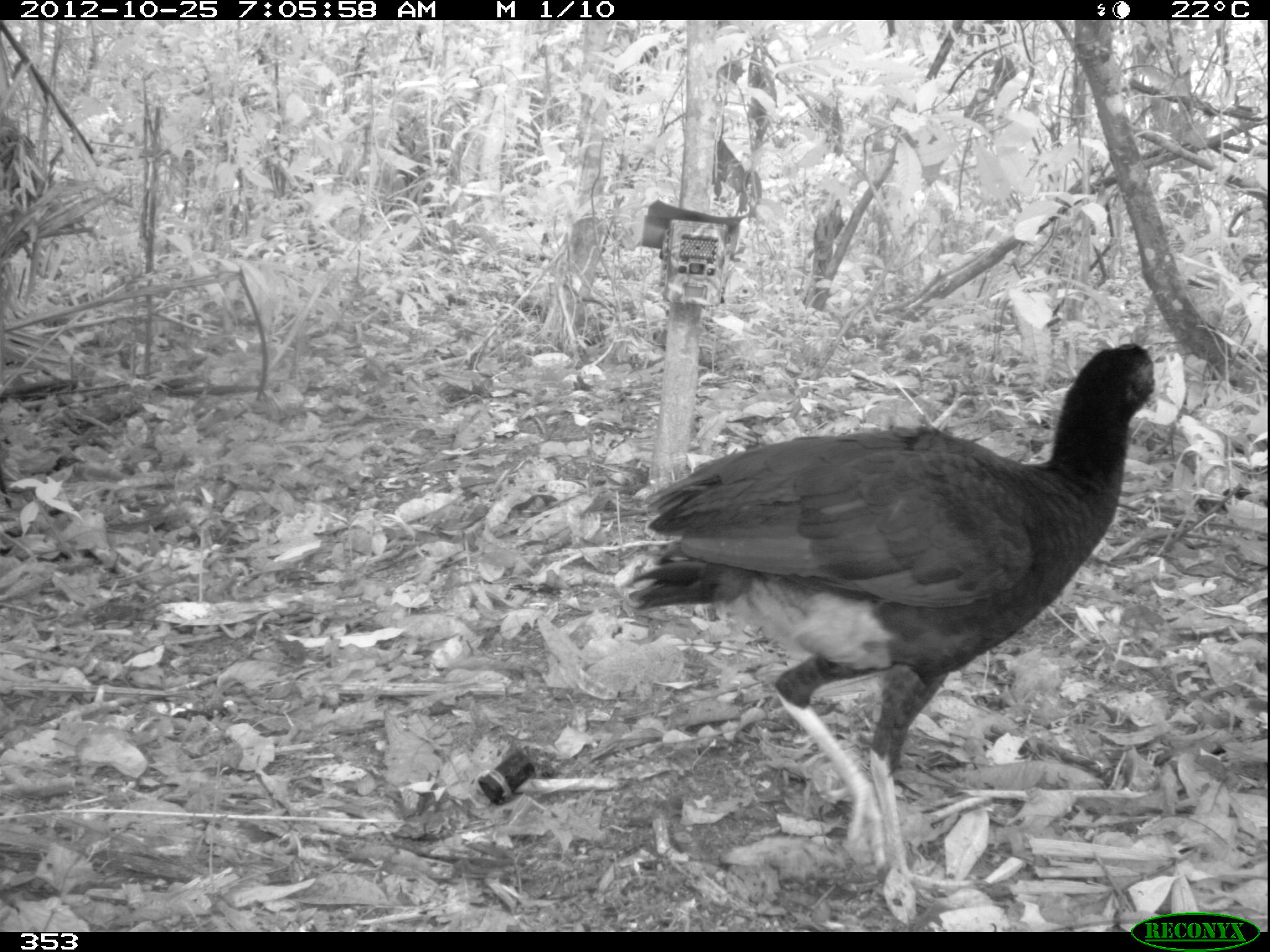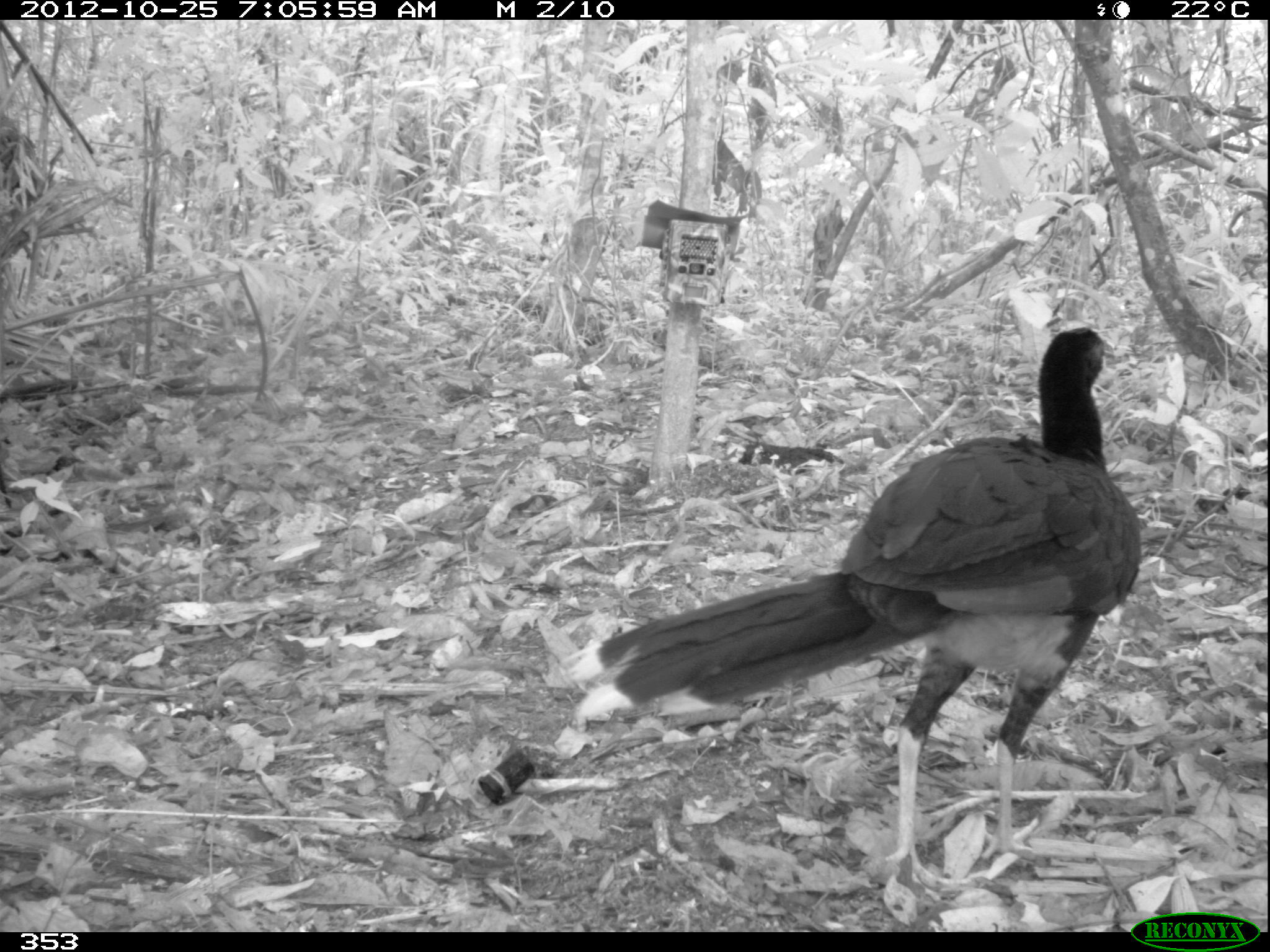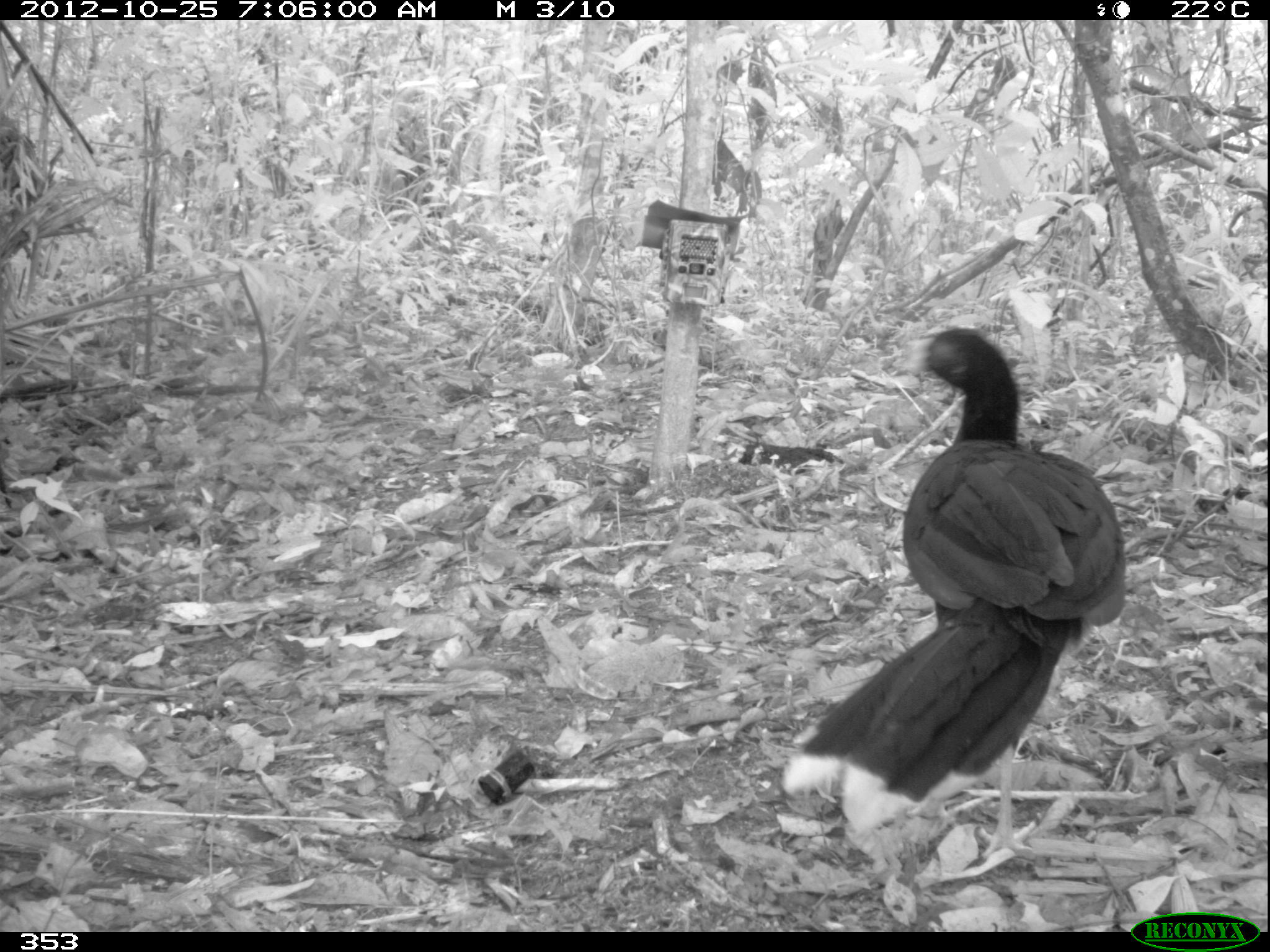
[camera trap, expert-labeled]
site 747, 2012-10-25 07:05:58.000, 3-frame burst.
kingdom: Animalia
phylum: Chordata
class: Aves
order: Galliformes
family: Cracidae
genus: Mitu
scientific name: Mitu tuberosum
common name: razor-billed curassow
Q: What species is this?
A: Mitu tuberosum (razor-billed curassow).